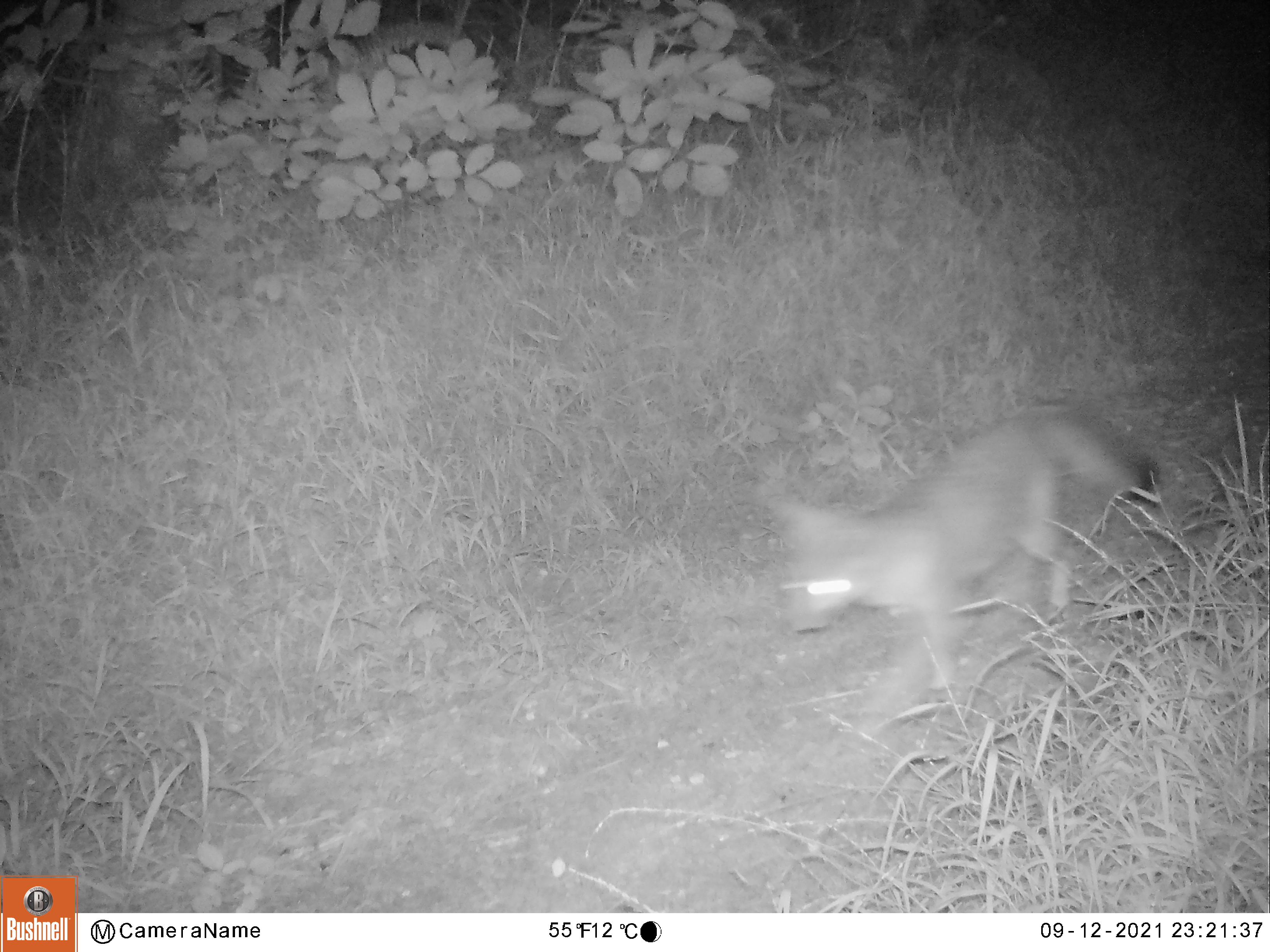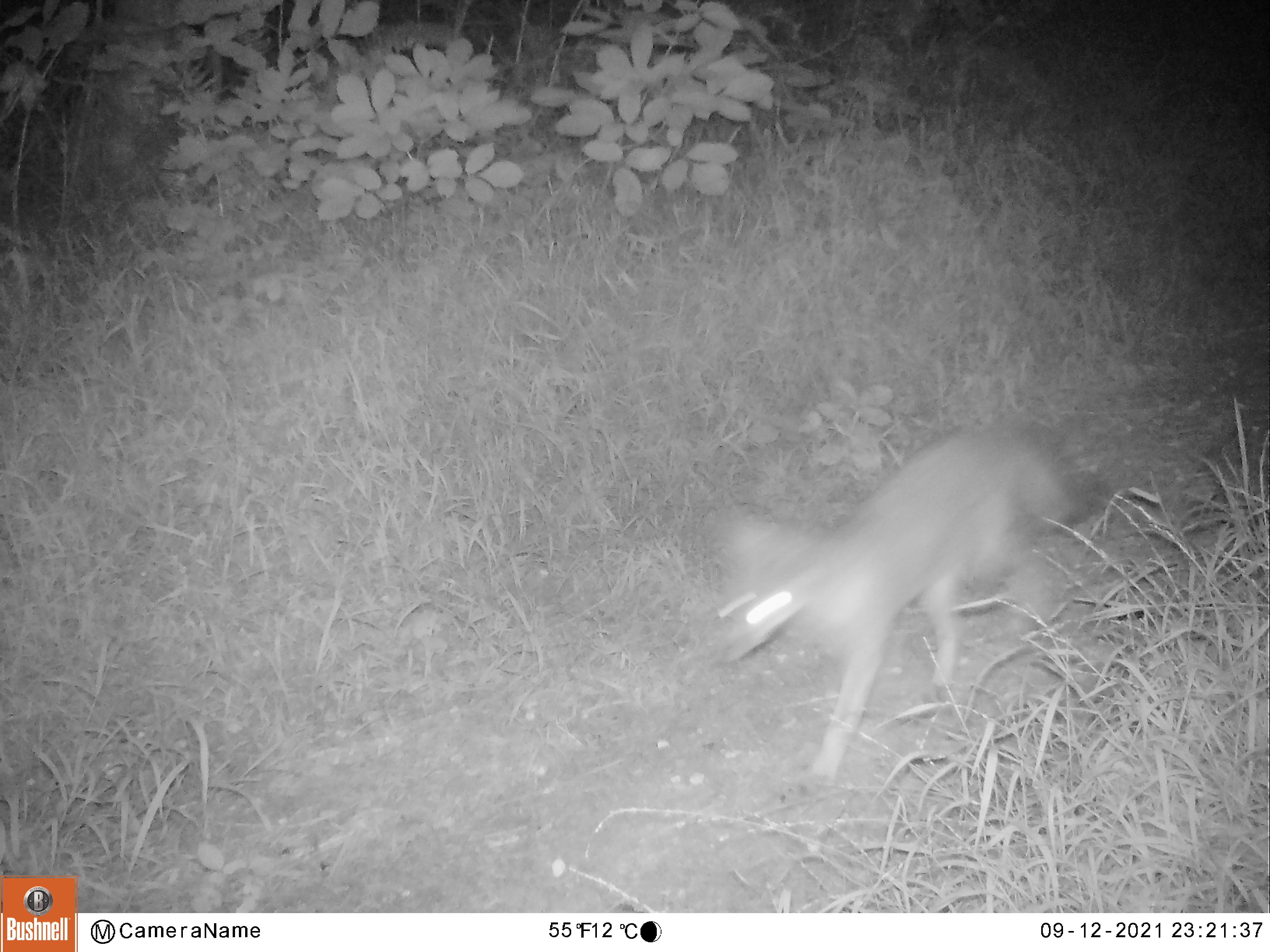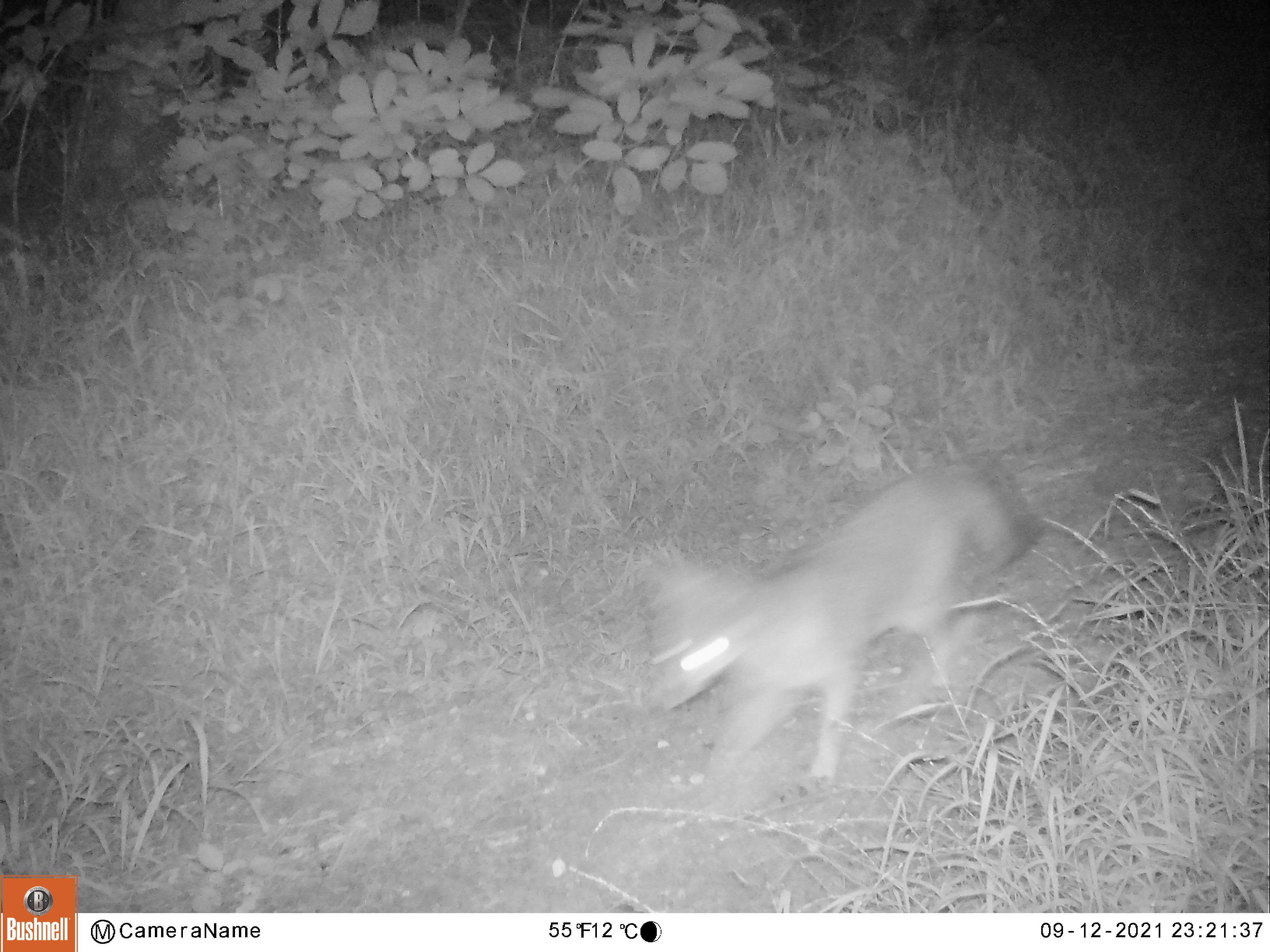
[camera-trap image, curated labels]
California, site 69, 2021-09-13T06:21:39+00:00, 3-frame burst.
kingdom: Animalia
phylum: Chordata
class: Mammalia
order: Carnivora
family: Canidae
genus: Urocyon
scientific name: Urocyon cinereoargenteus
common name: gray fox